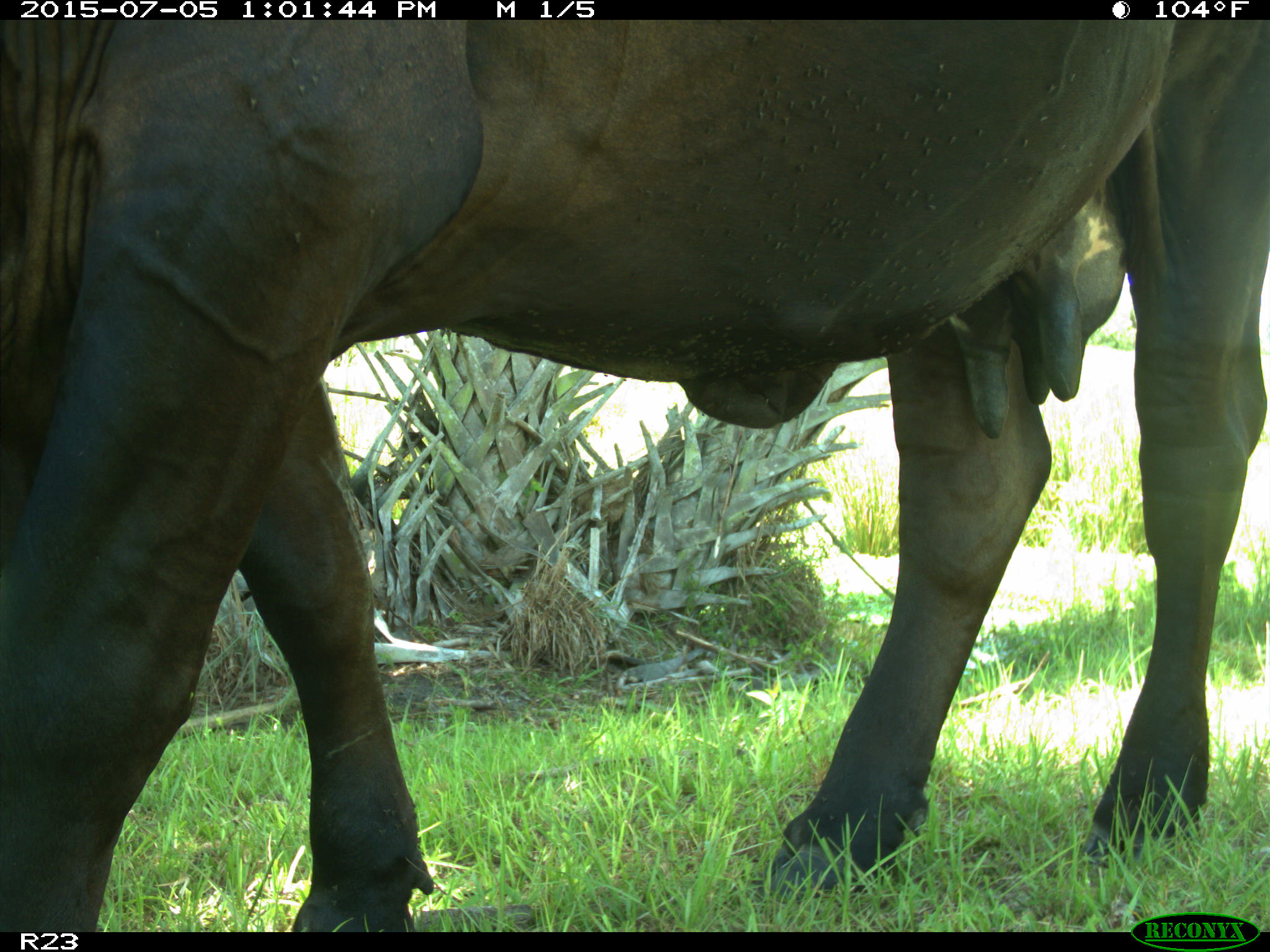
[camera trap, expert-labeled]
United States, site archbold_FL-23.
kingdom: Animalia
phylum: Chordata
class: Mammalia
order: Artiodactyla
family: Bovidae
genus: Bos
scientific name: Bos taurus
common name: domestic cow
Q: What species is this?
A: Bos taurus (domestic cow).